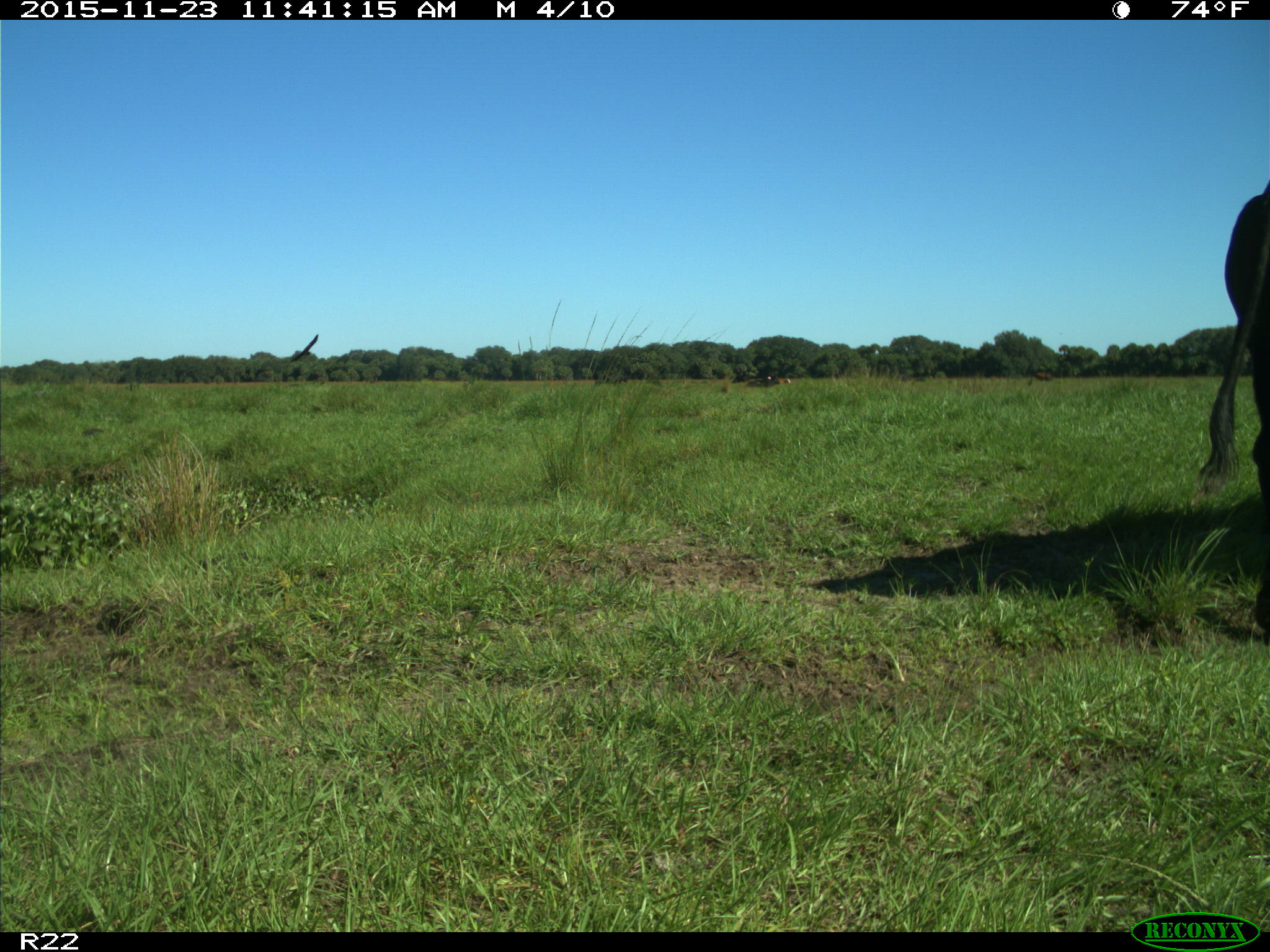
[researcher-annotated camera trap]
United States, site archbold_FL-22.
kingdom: Animalia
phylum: Chordata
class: Mammalia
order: Artiodactyla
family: Bovidae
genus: Bos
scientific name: Bos taurus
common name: domestic cow